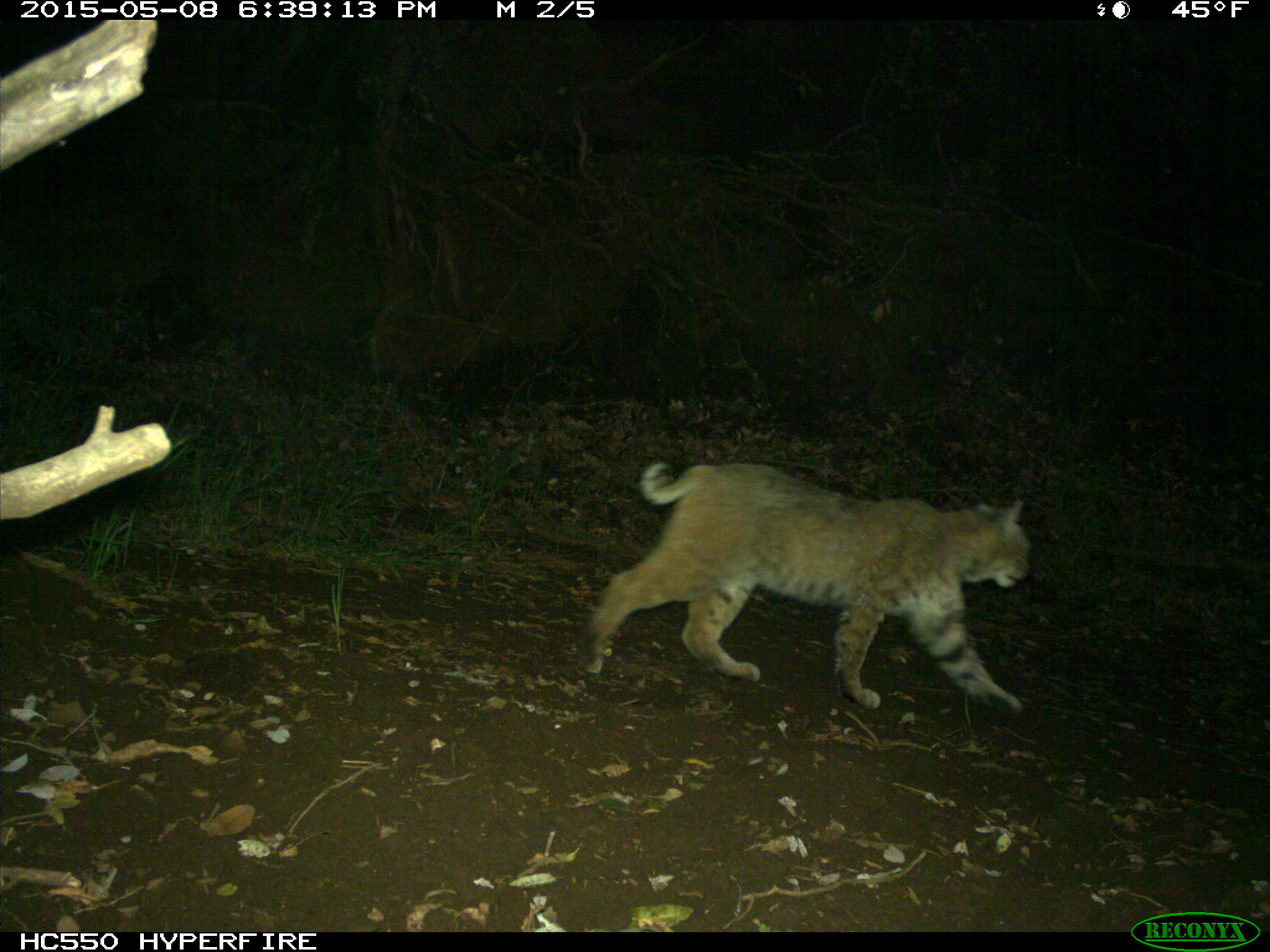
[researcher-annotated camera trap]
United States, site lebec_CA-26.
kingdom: Animalia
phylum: Chordata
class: Mammalia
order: Carnivora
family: Felidae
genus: Lynx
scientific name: Lynx rufus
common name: bobcat